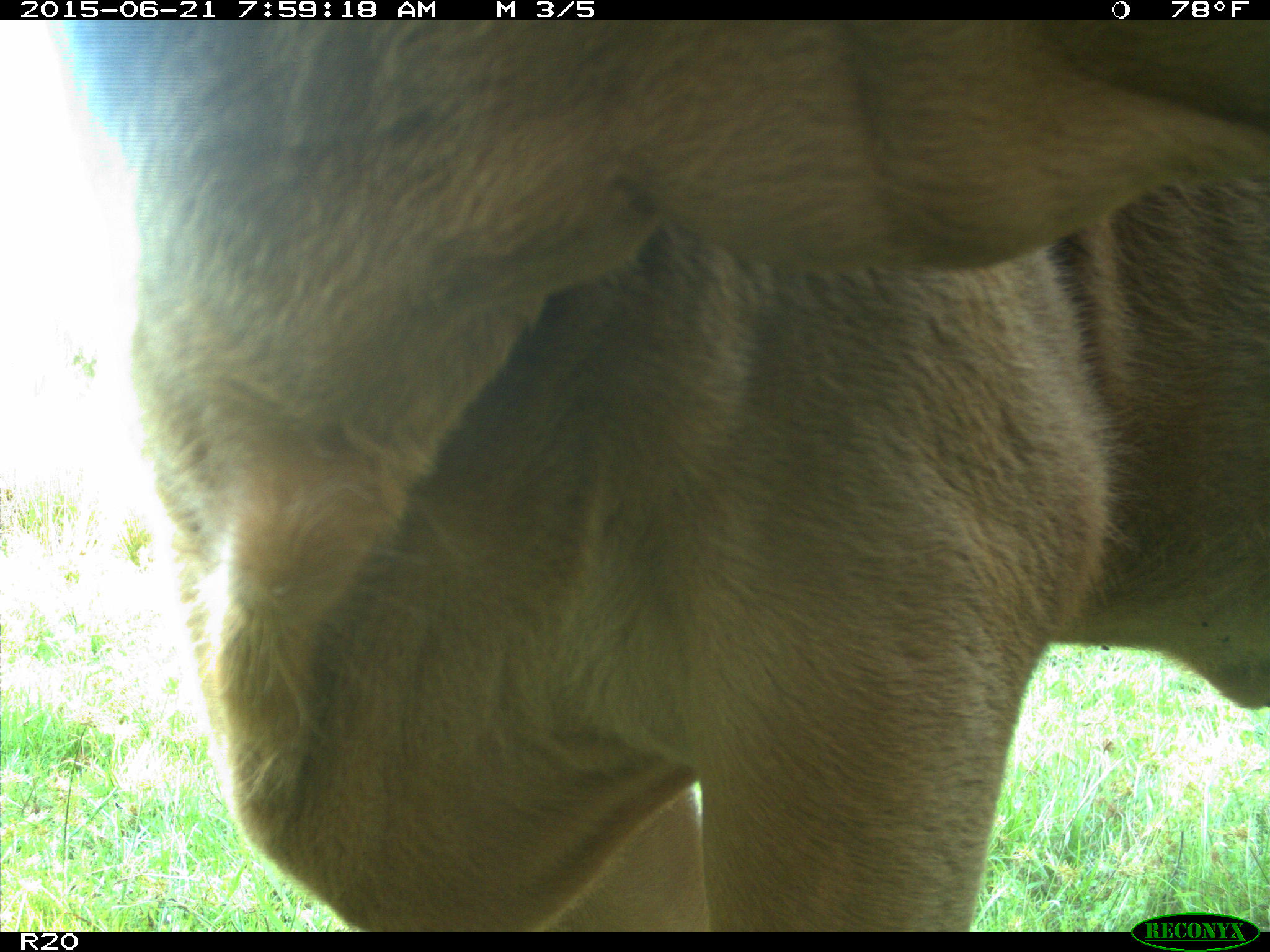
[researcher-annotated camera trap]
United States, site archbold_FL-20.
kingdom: Animalia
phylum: Chordata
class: Mammalia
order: Artiodactyla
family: Bovidae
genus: Bos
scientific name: Bos taurus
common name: domestic cow